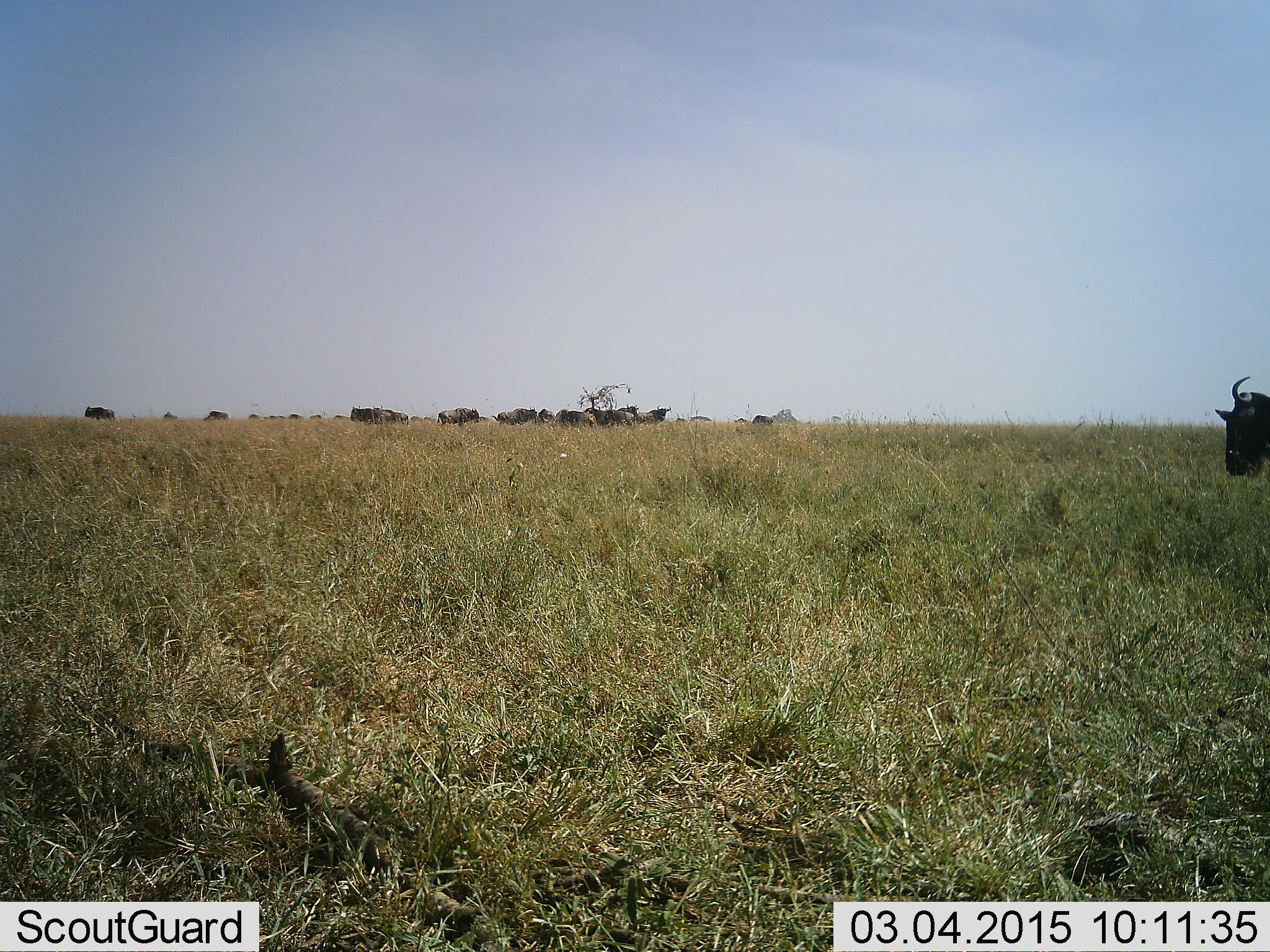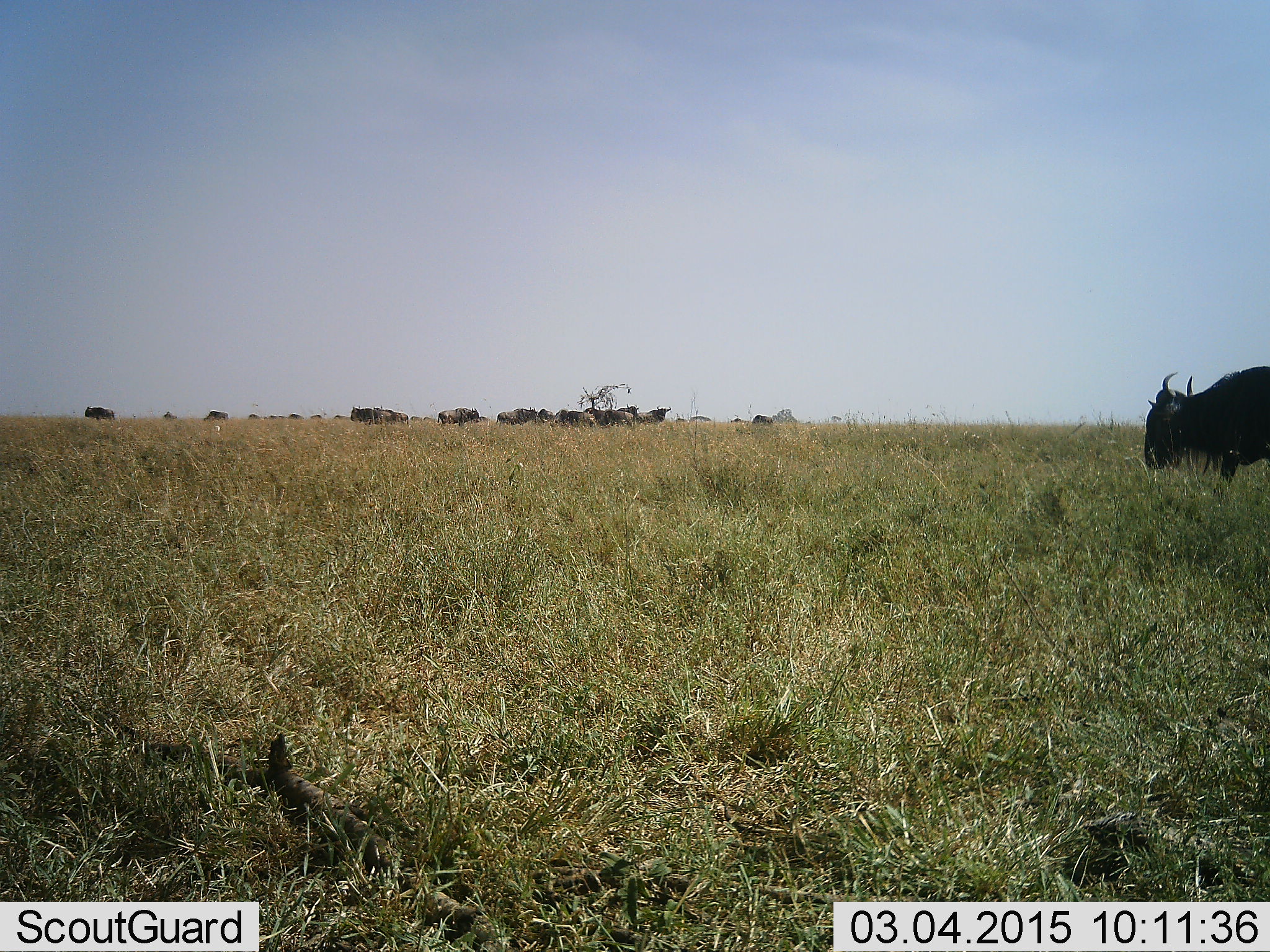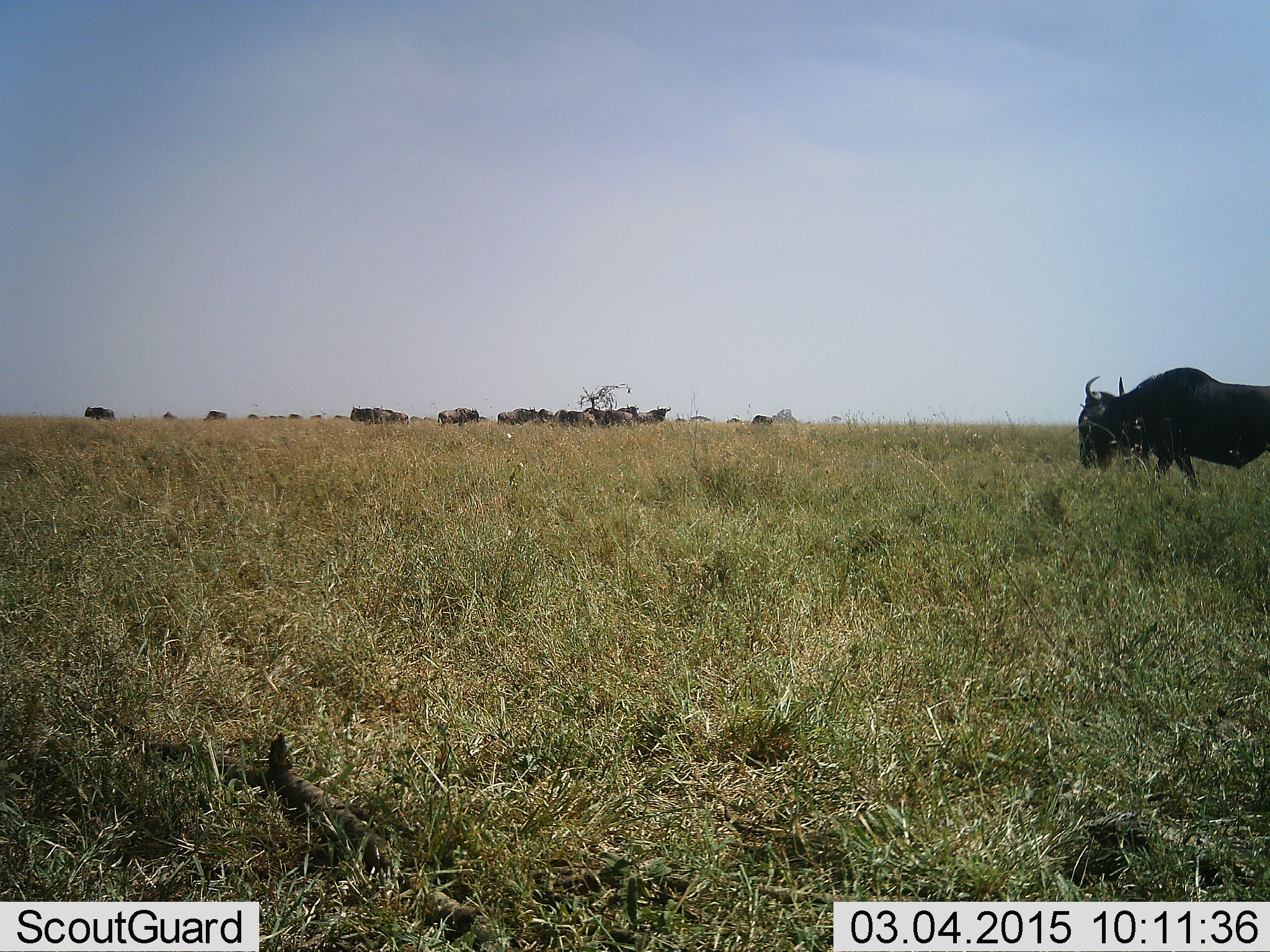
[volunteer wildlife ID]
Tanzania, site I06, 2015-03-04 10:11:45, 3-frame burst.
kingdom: Animalia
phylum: Chordata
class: Mammalia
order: Artiodactyla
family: Bovidae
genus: Connochaetes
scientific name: Connochaetes taurinus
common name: blue wildebeest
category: wildebeest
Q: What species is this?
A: Wildebeest (blue wildebeest) (Connochaetes taurinus).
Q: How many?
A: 11-50.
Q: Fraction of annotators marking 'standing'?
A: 64%.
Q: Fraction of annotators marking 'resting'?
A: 0%.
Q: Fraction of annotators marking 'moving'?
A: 73%.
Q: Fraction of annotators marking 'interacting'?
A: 0%.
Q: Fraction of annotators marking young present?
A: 0%.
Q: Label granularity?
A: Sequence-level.